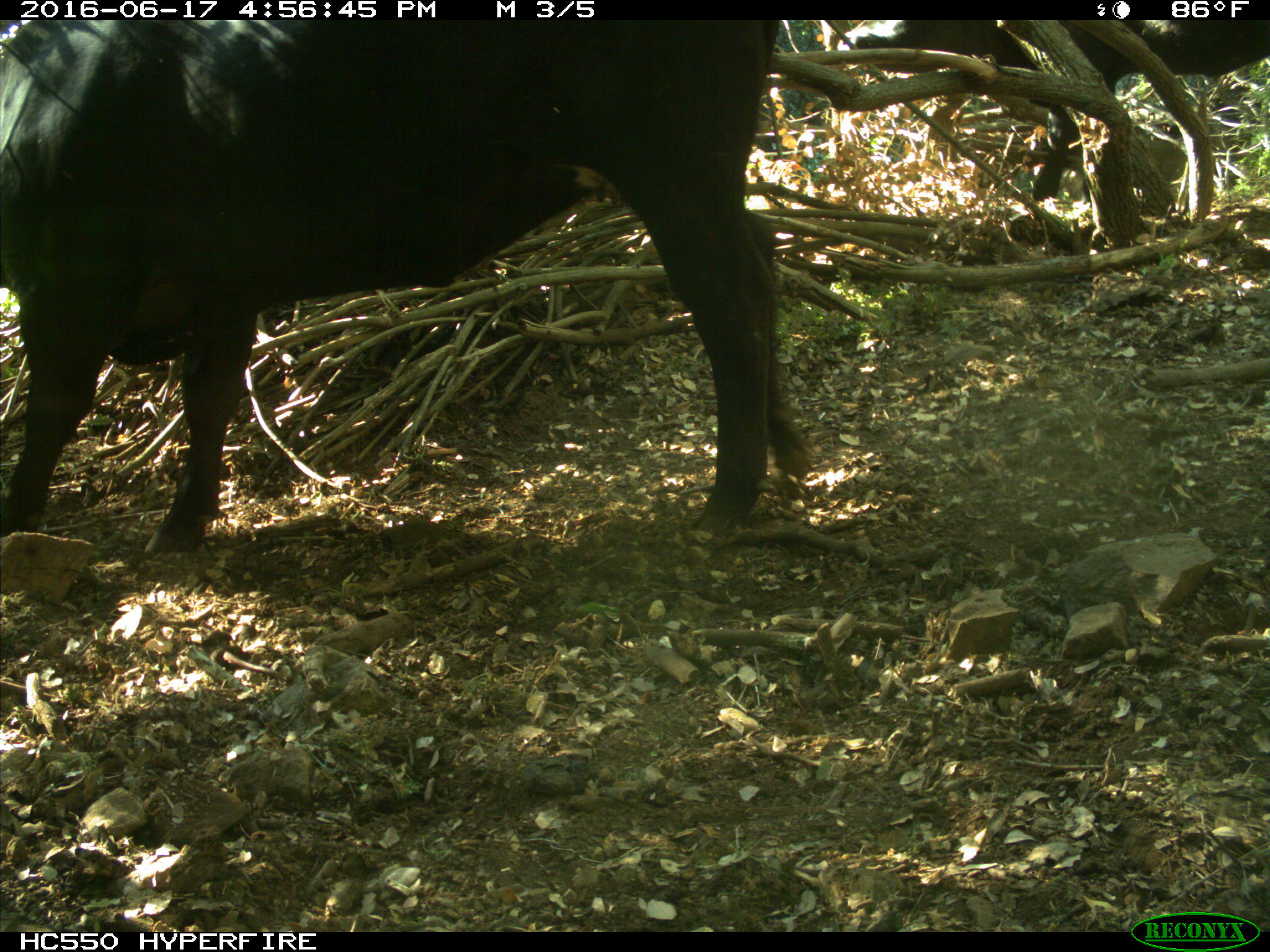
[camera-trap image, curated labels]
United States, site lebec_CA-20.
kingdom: Animalia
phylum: Chordata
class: Mammalia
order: Artiodactyla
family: Bovidae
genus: Bos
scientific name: Bos taurus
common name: domestic cow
Bos taurus (domestic cow).